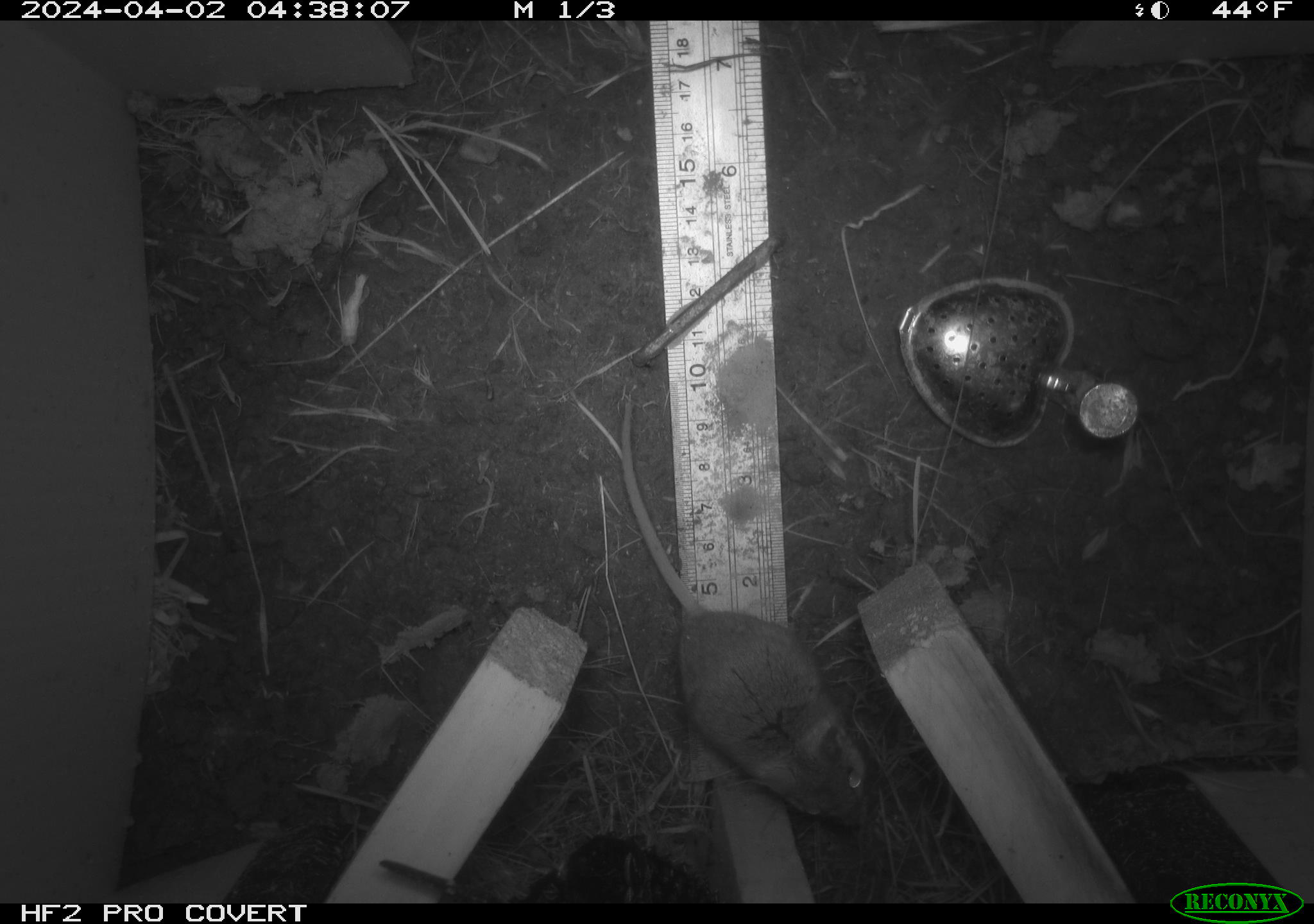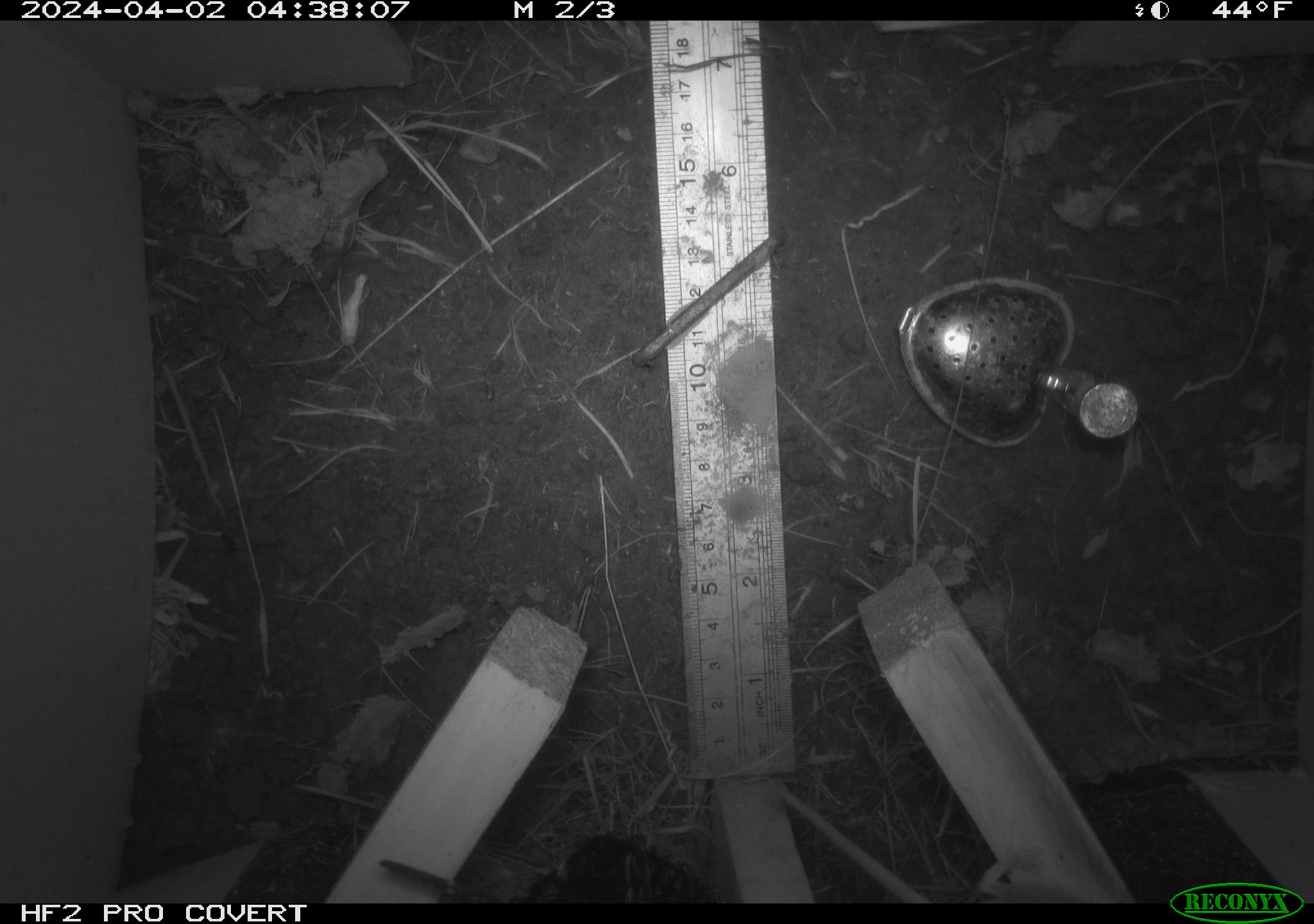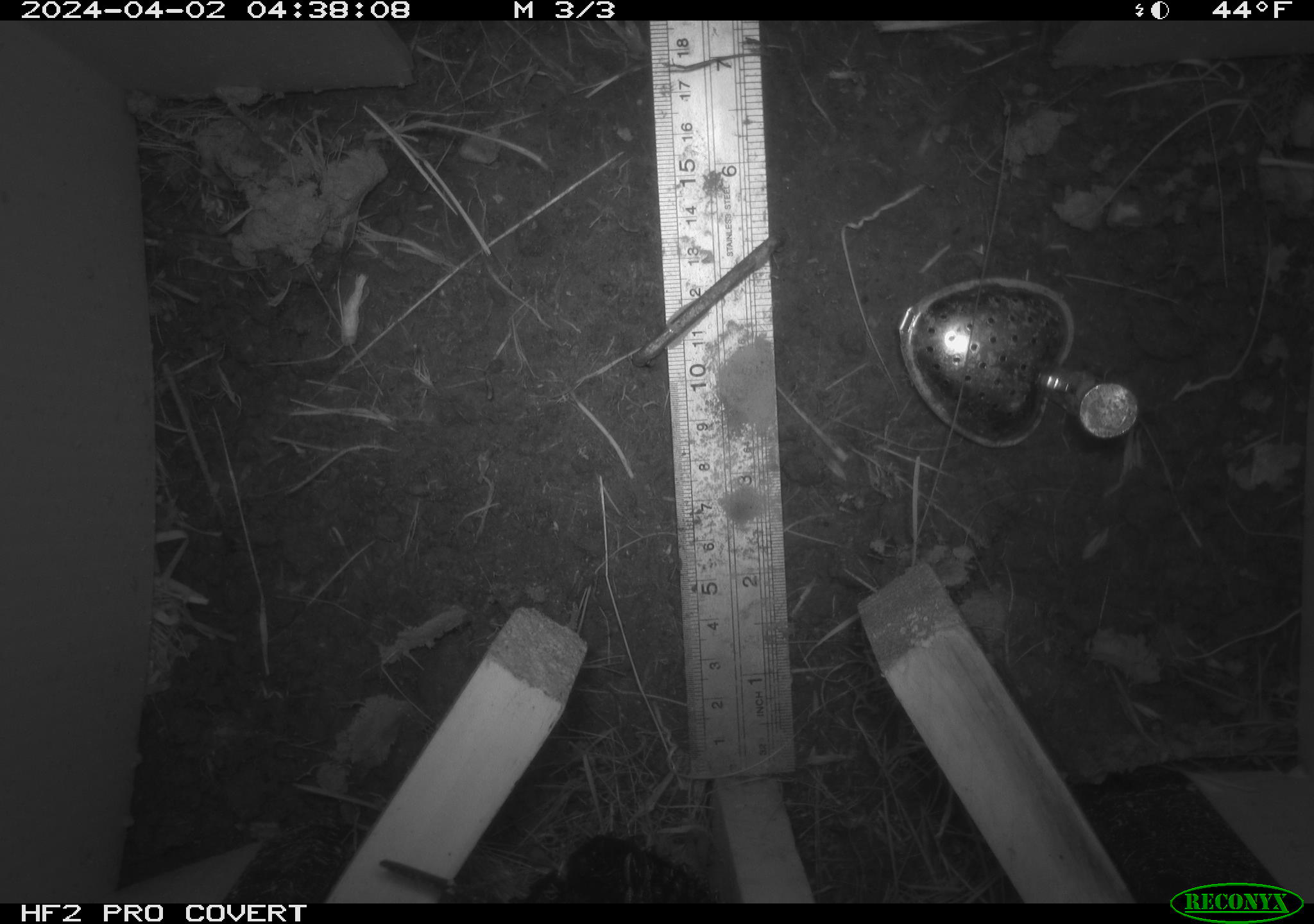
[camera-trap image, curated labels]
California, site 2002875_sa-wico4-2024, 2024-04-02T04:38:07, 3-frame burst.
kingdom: Animalia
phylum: Chordata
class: Mammalia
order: Rodentia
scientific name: Rodentia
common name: rodent